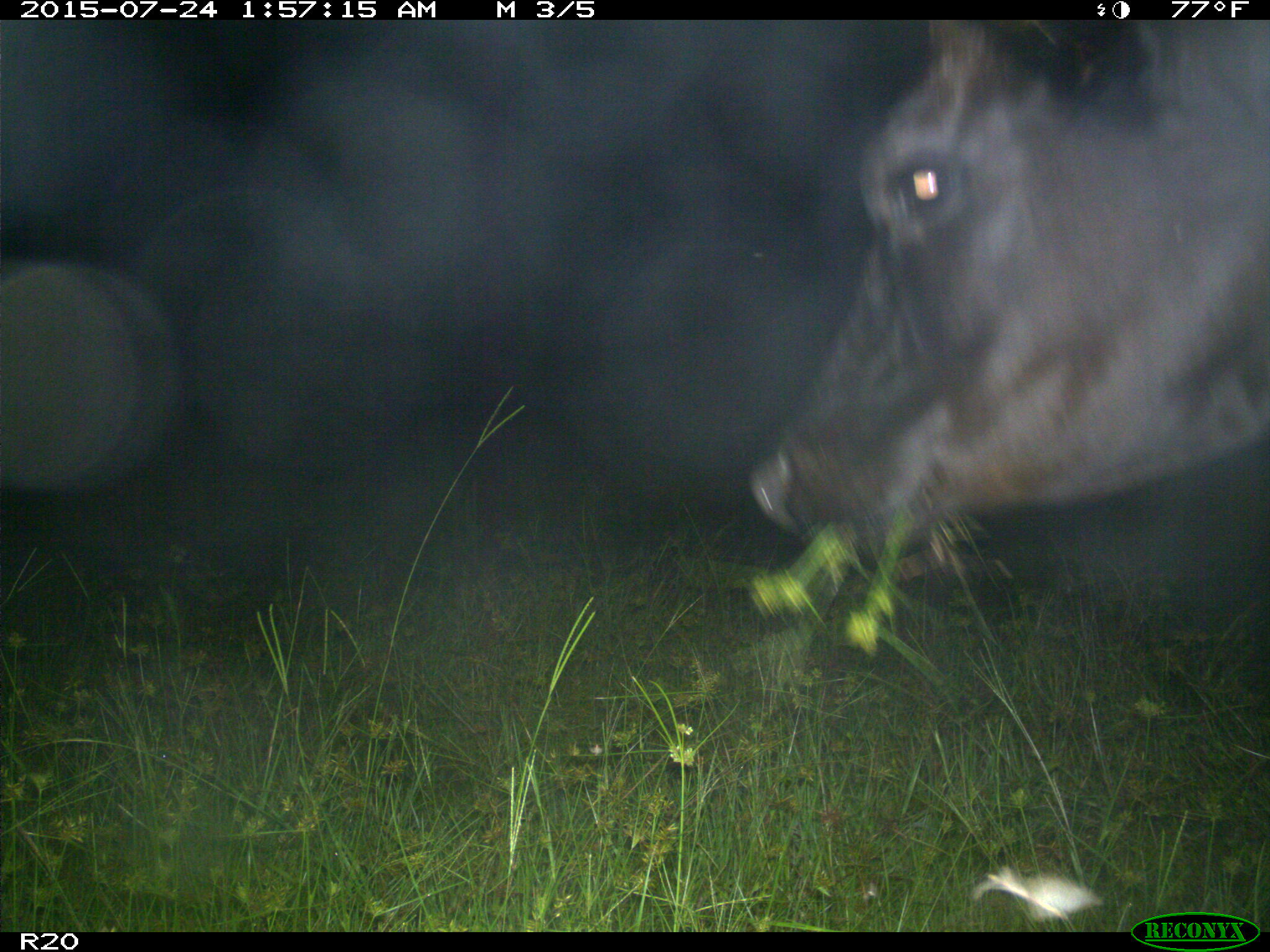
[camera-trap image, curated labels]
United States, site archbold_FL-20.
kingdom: Animalia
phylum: Chordata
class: Mammalia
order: Artiodactyla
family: Bovidae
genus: Bos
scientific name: Bos taurus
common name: domestic cow